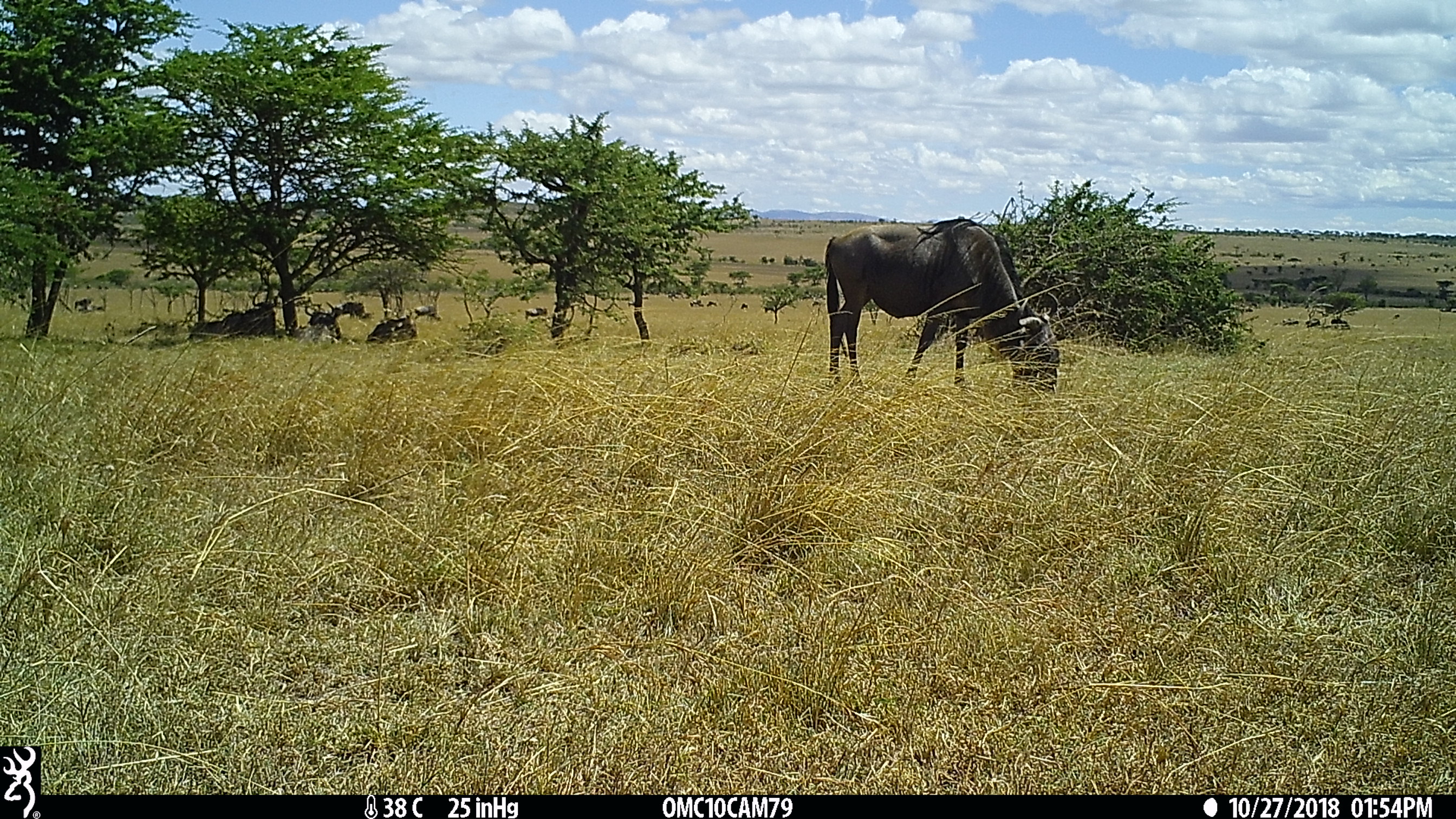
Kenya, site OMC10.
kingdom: Animalia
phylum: Chordata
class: Mammalia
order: Artiodactyla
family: Bovidae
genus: Connochaetes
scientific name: Connochaetes taurinus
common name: blue wildebeest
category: wildebeest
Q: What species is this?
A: Wildebeest (blue wildebeest) (Connochaetes taurinus).